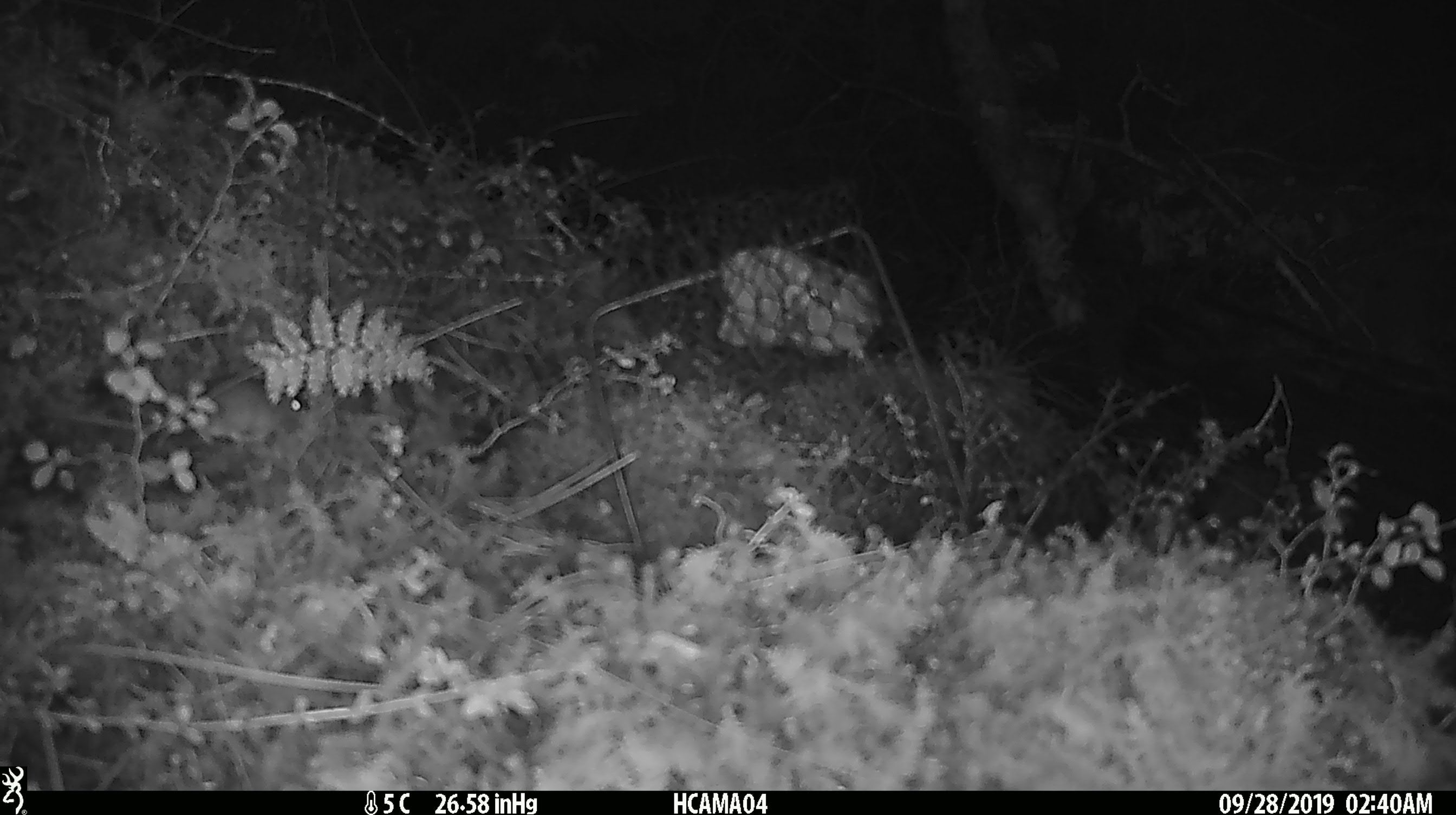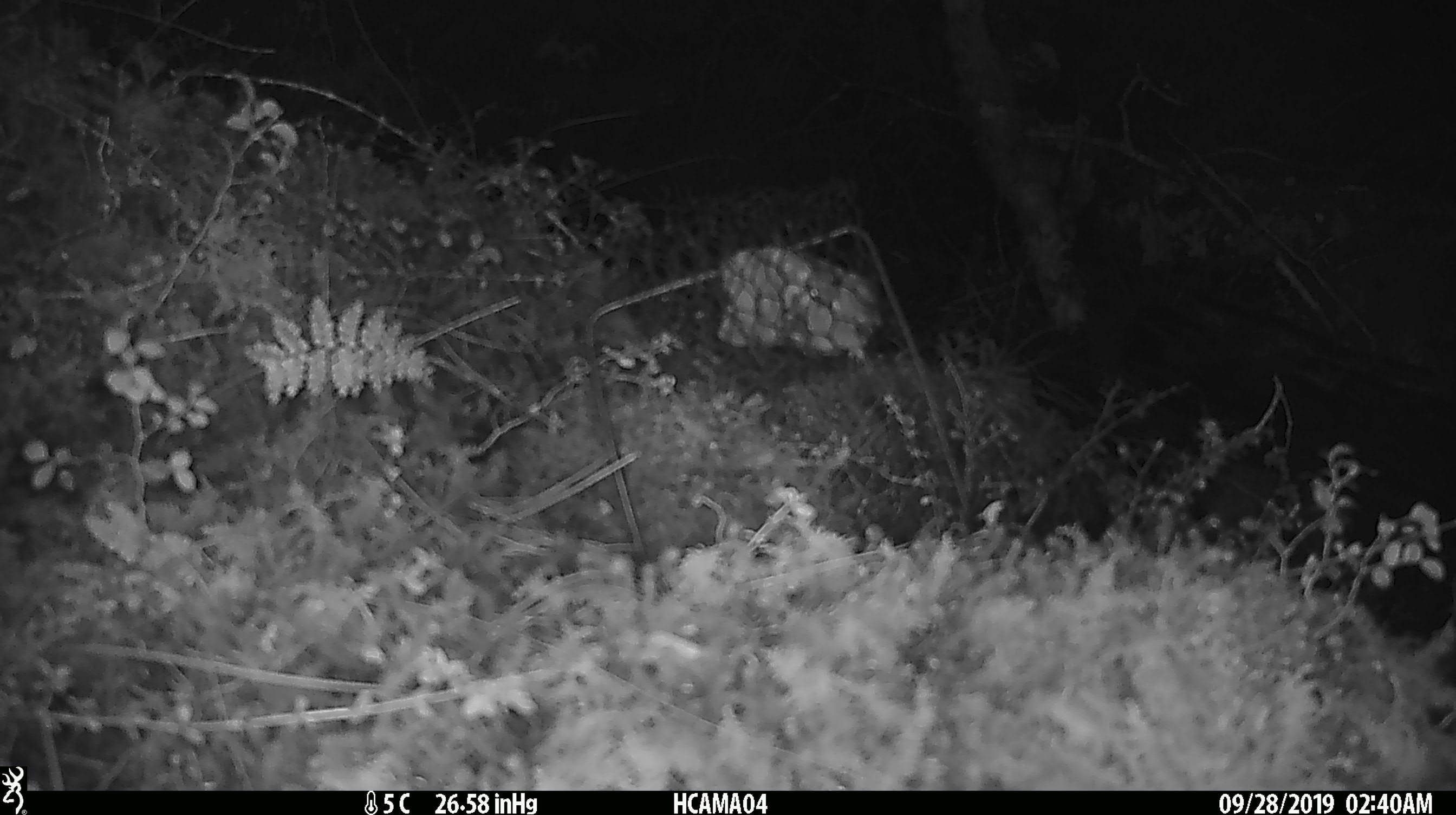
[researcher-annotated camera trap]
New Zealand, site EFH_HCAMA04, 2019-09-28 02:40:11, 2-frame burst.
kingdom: Animalia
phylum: Chordata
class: Mammalia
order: Rodentia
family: Muridae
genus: Mus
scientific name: Mus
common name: mouse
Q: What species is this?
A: Mouse (Mus).